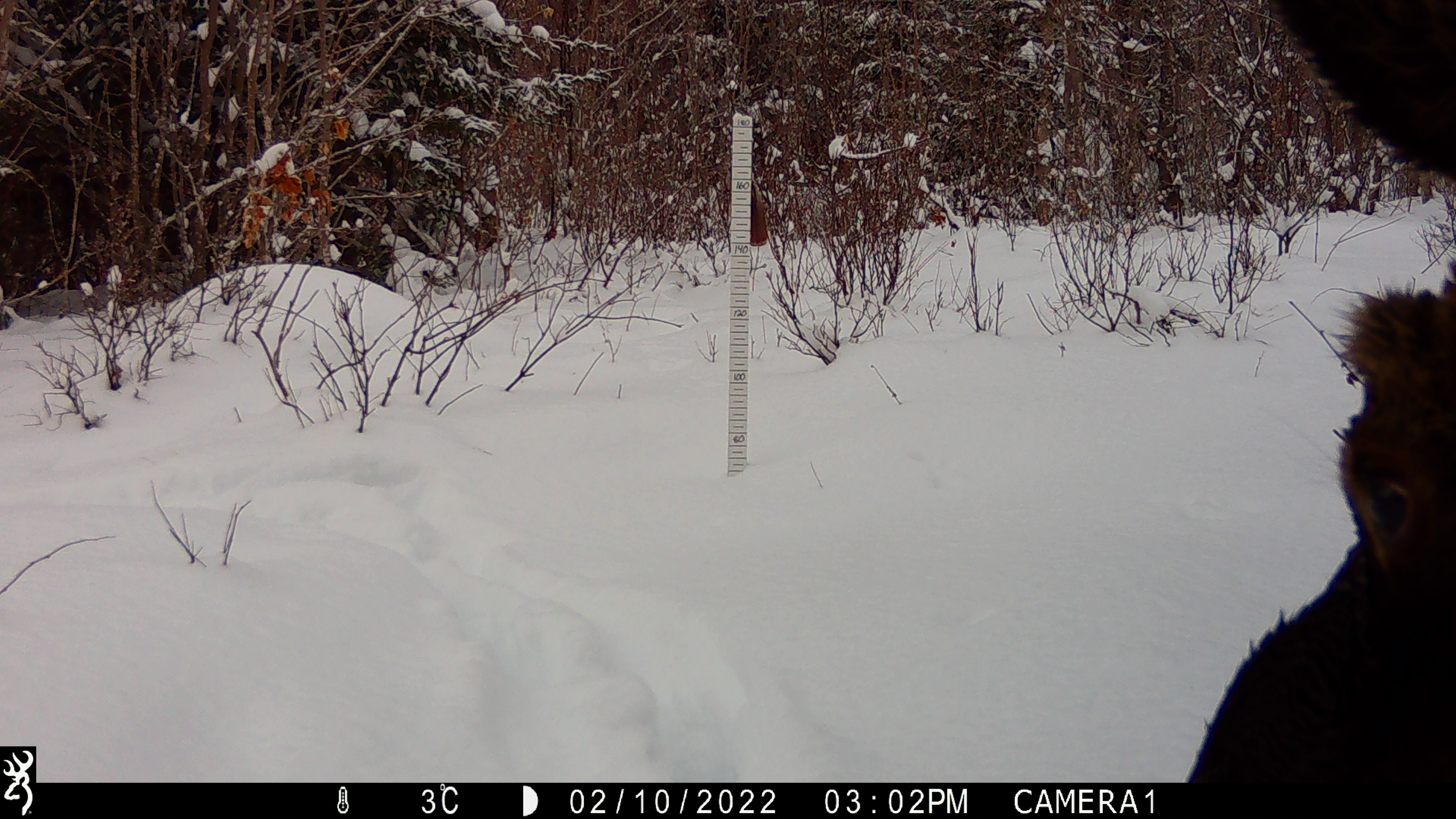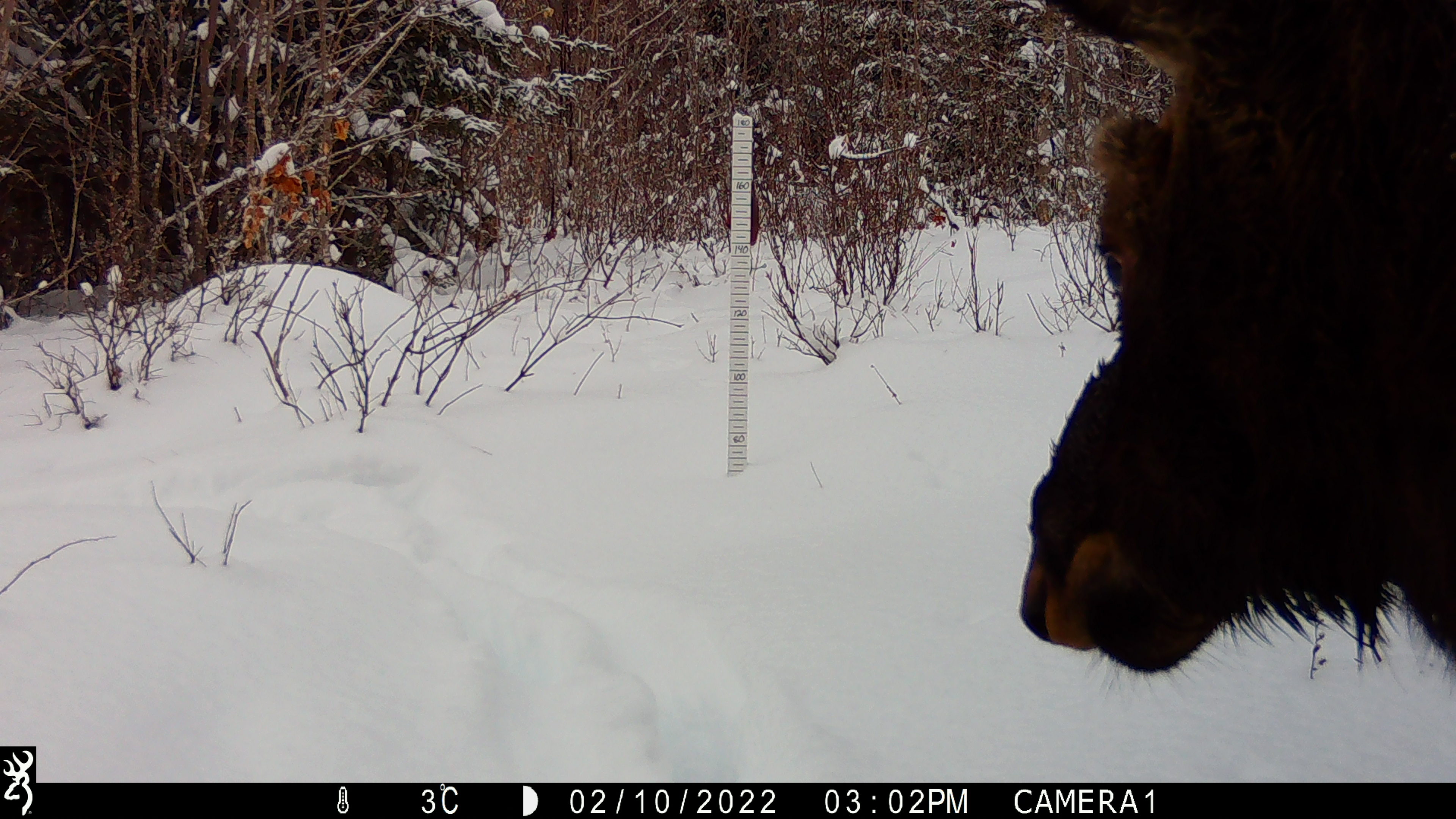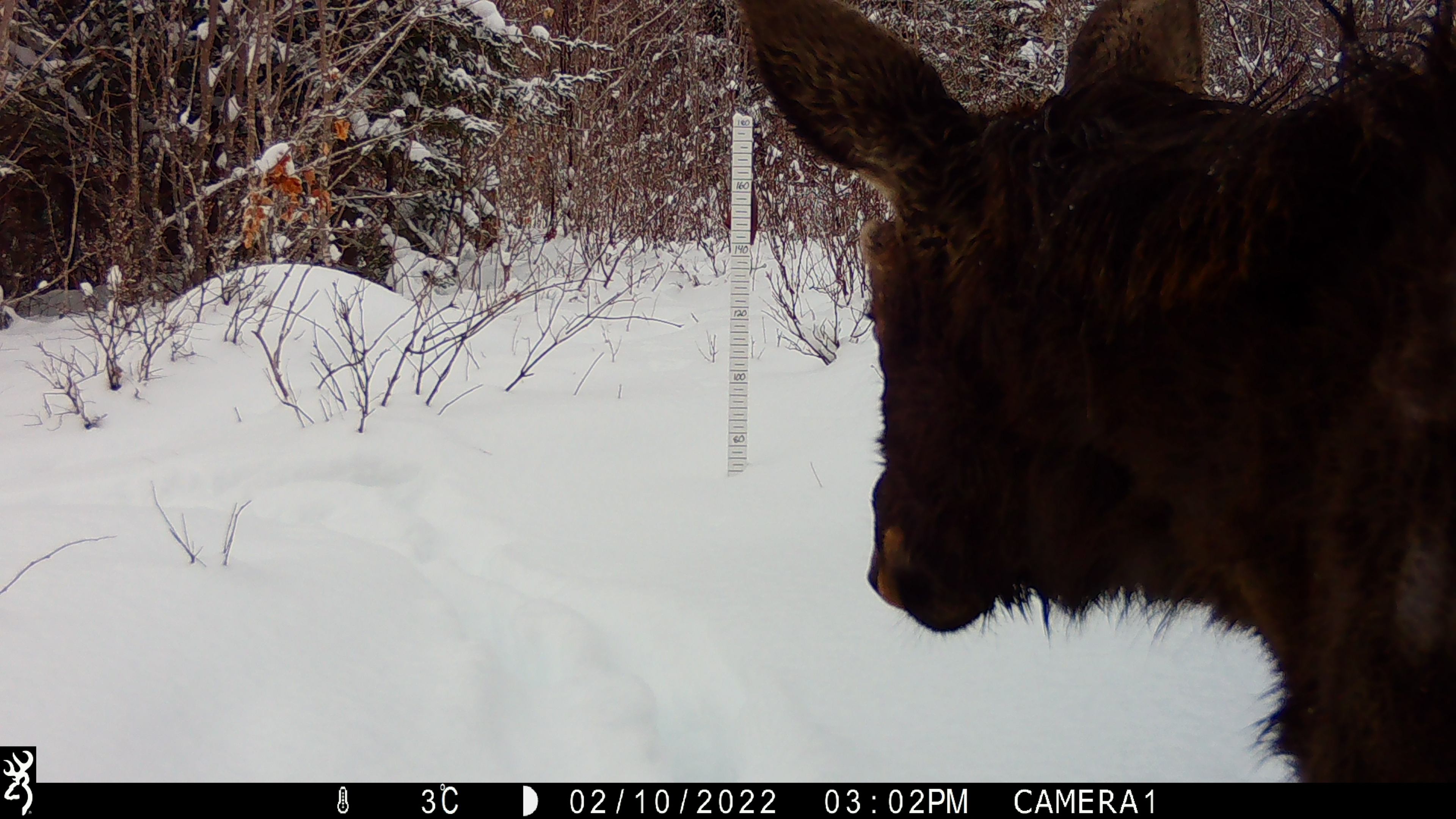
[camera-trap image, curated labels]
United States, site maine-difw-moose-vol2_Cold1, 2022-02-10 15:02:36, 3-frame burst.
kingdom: Animalia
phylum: Chordata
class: Mammalia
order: Artiodactyla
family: Cervidae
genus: Alces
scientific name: Alces alces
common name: moose